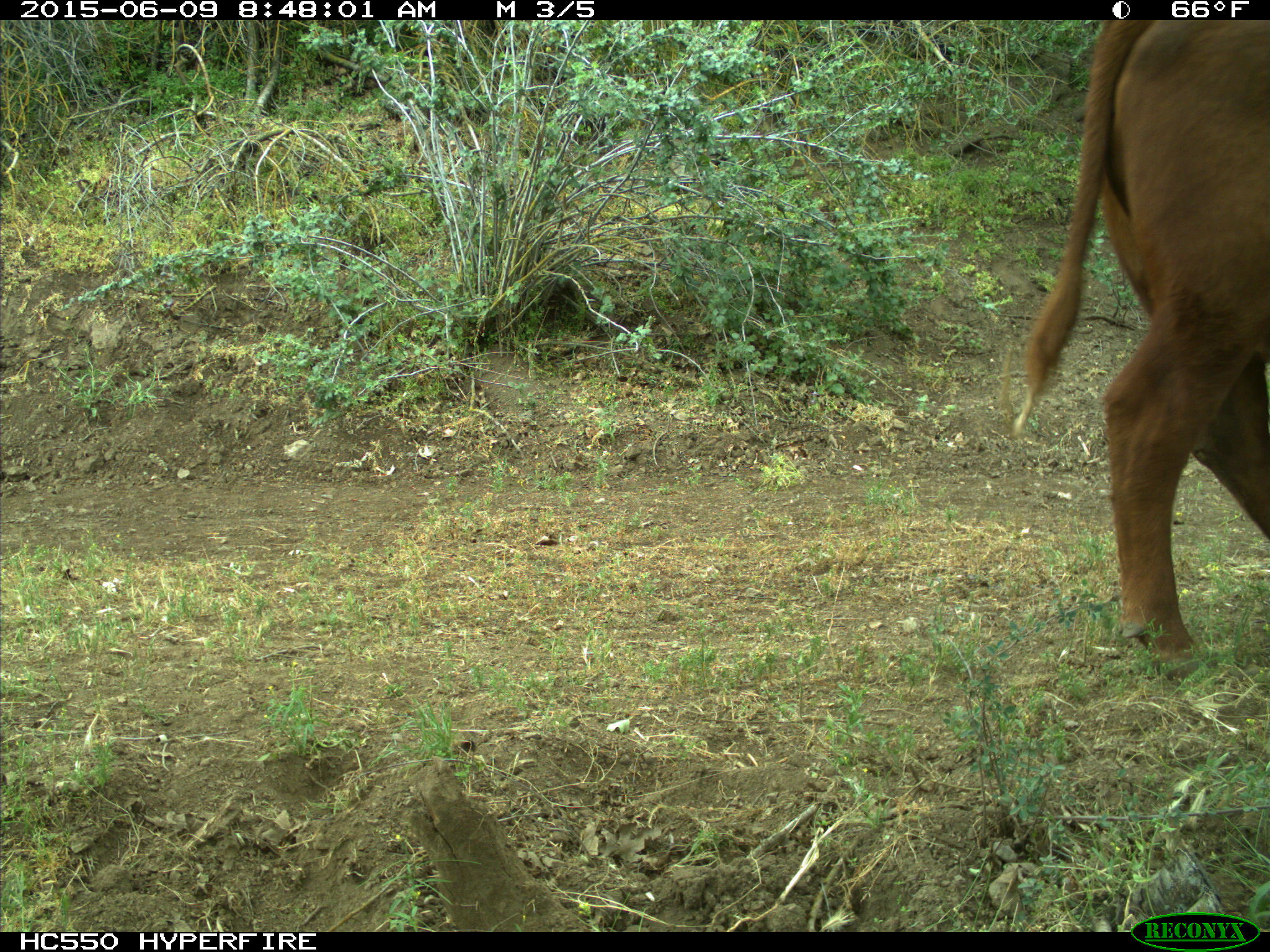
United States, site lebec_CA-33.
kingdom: Animalia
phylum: Chordata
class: Mammalia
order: Artiodactyla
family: Bovidae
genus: Bos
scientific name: Bos taurus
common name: domestic cow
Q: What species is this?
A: Bos taurus (domestic cow).